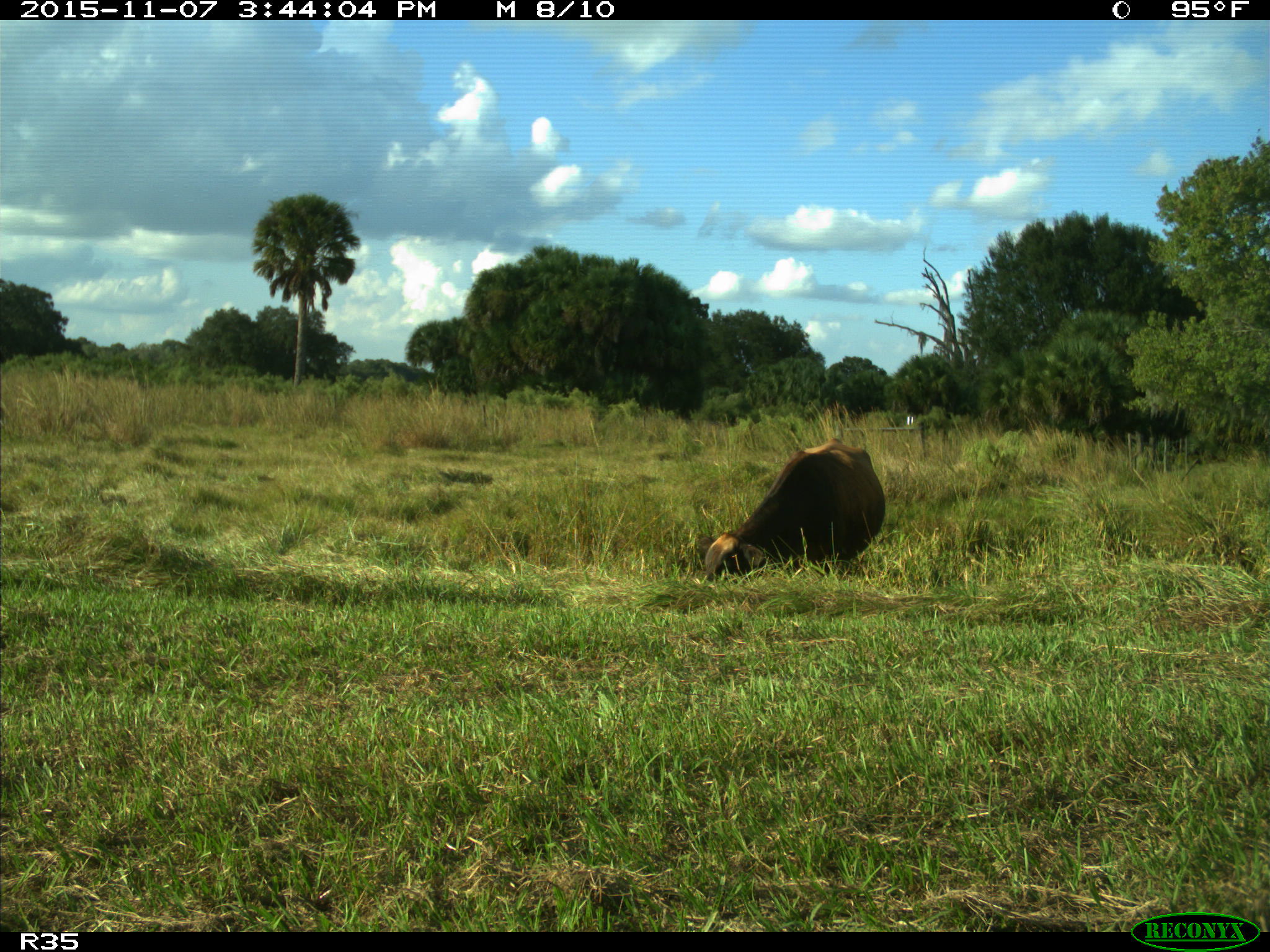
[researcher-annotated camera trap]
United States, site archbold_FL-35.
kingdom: Animalia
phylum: Chordata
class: Mammalia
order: Artiodactyla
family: Bovidae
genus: Bos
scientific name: Bos taurus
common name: domestic cow